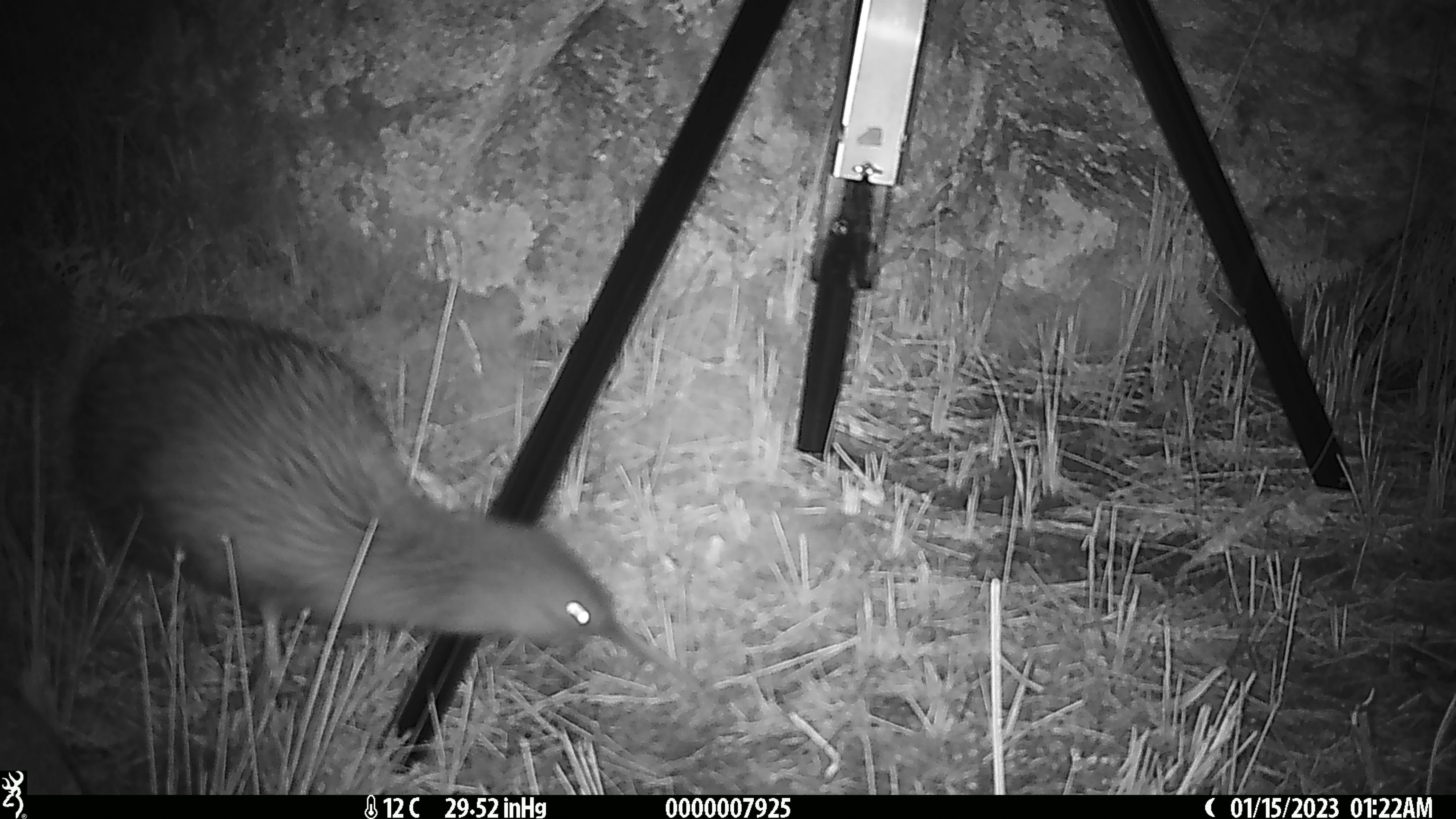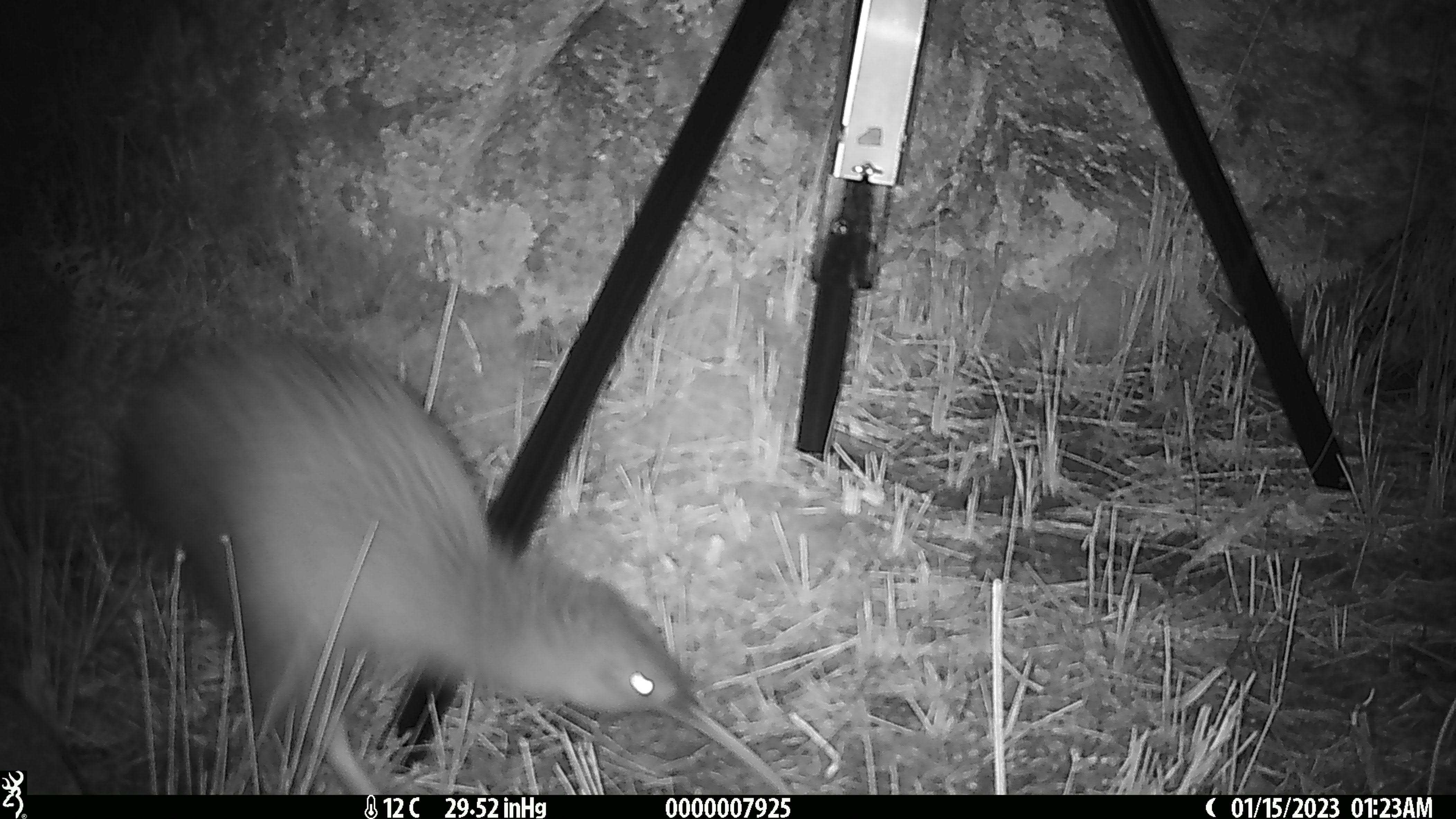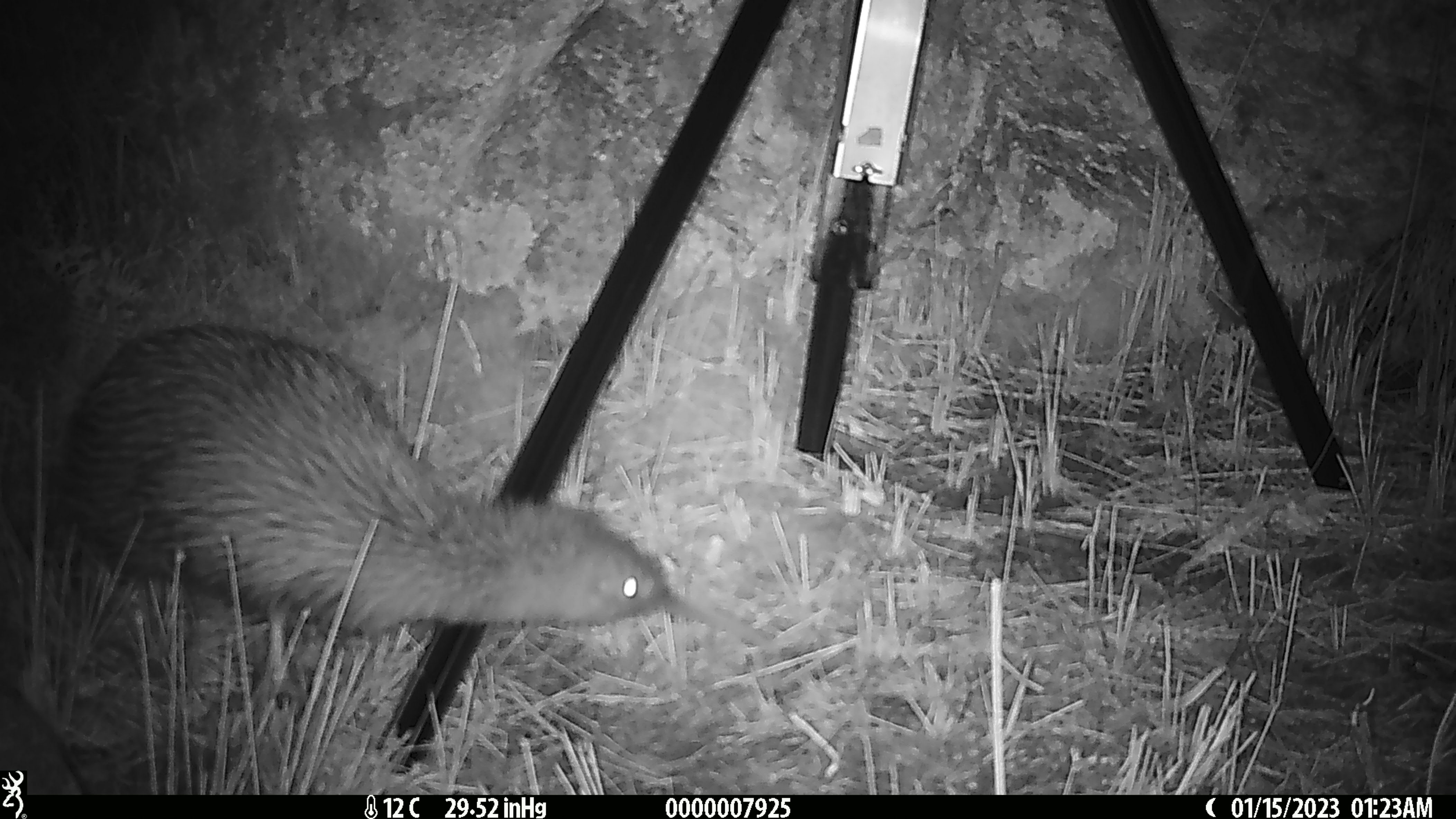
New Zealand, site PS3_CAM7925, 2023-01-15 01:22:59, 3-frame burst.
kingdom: Animalia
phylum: Chordata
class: Aves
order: Apterygiformes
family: Apterygidae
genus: Apteryx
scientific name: Apteryx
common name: kiwi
Kiwi (Apteryx).